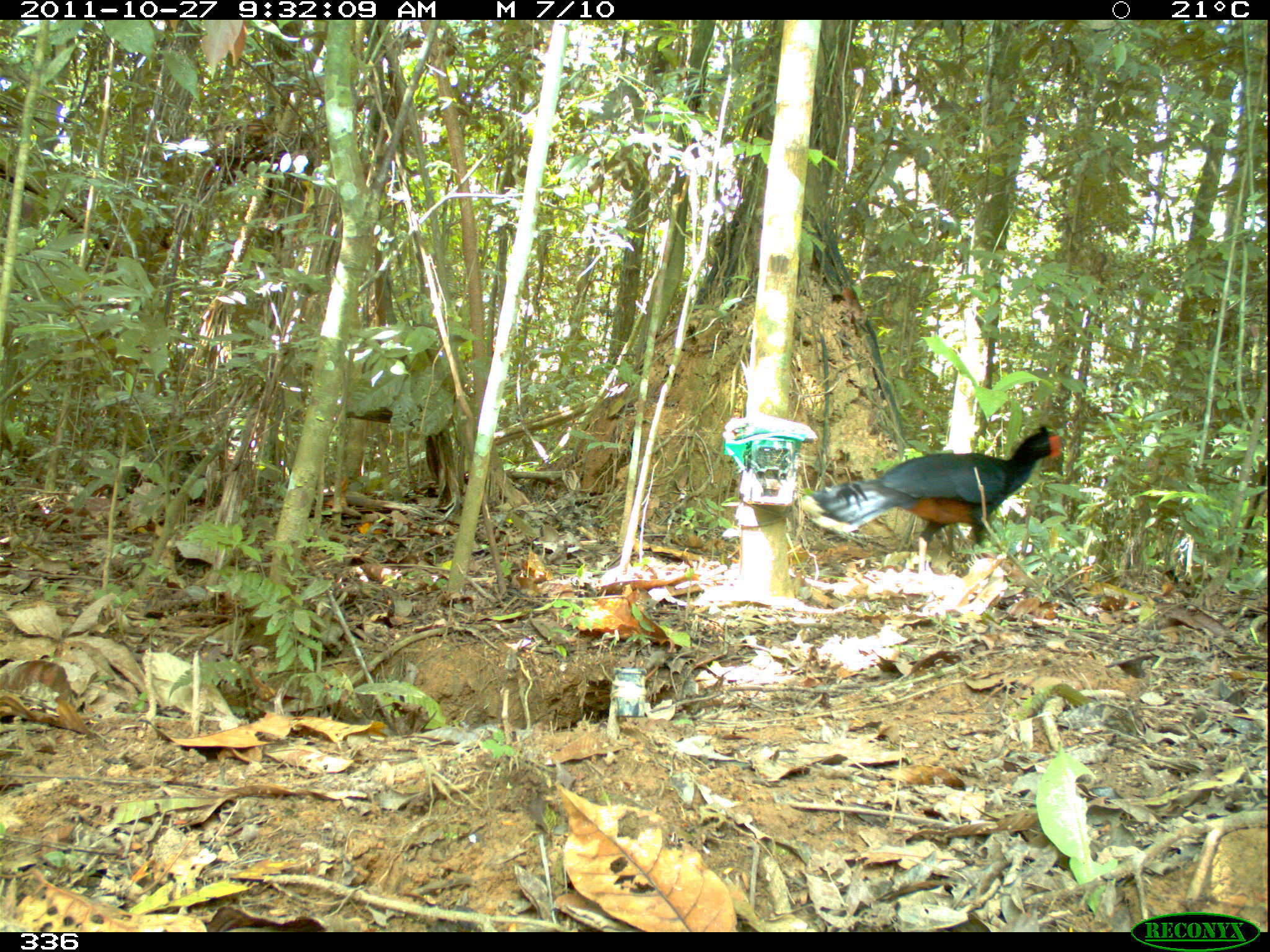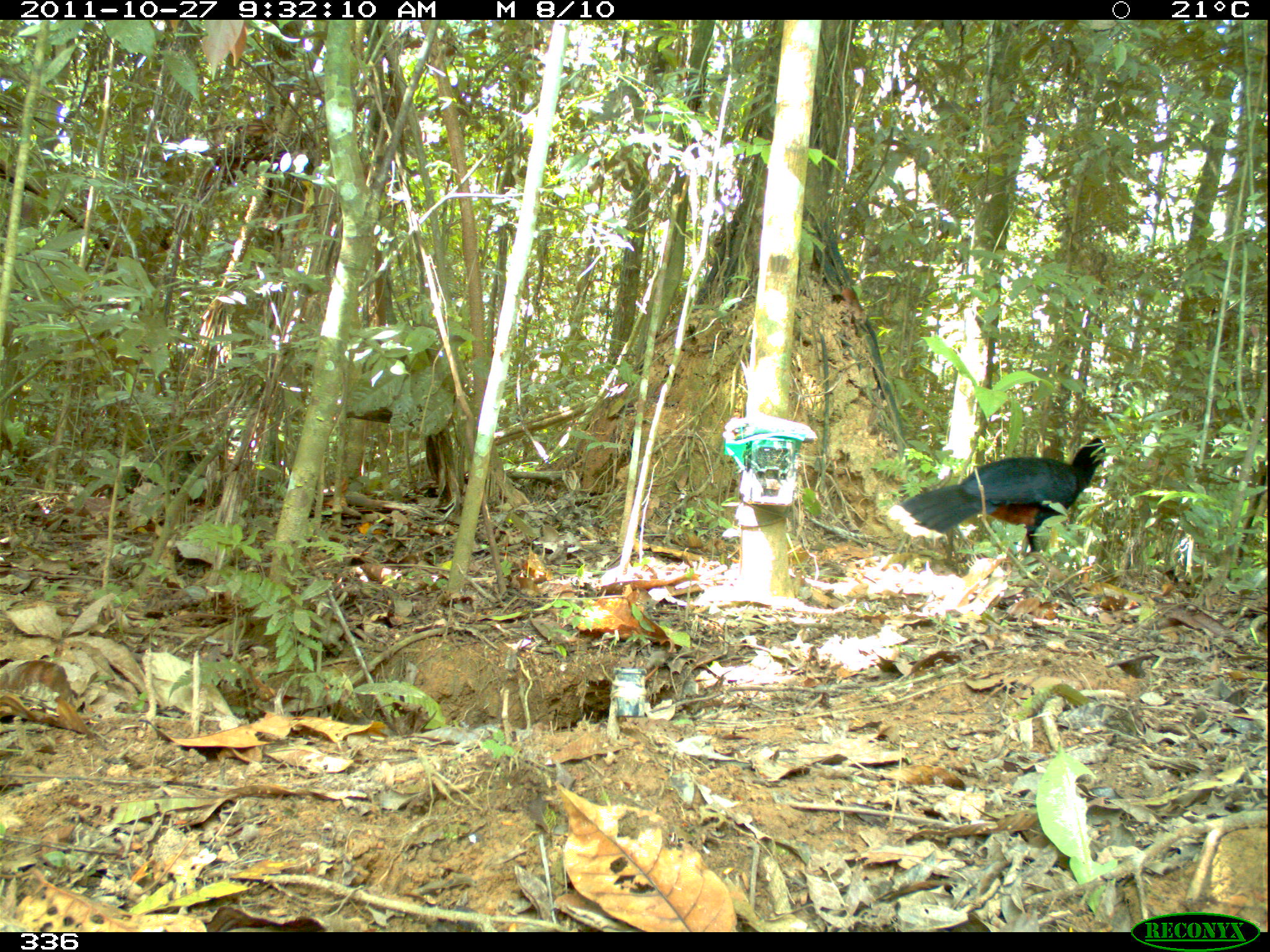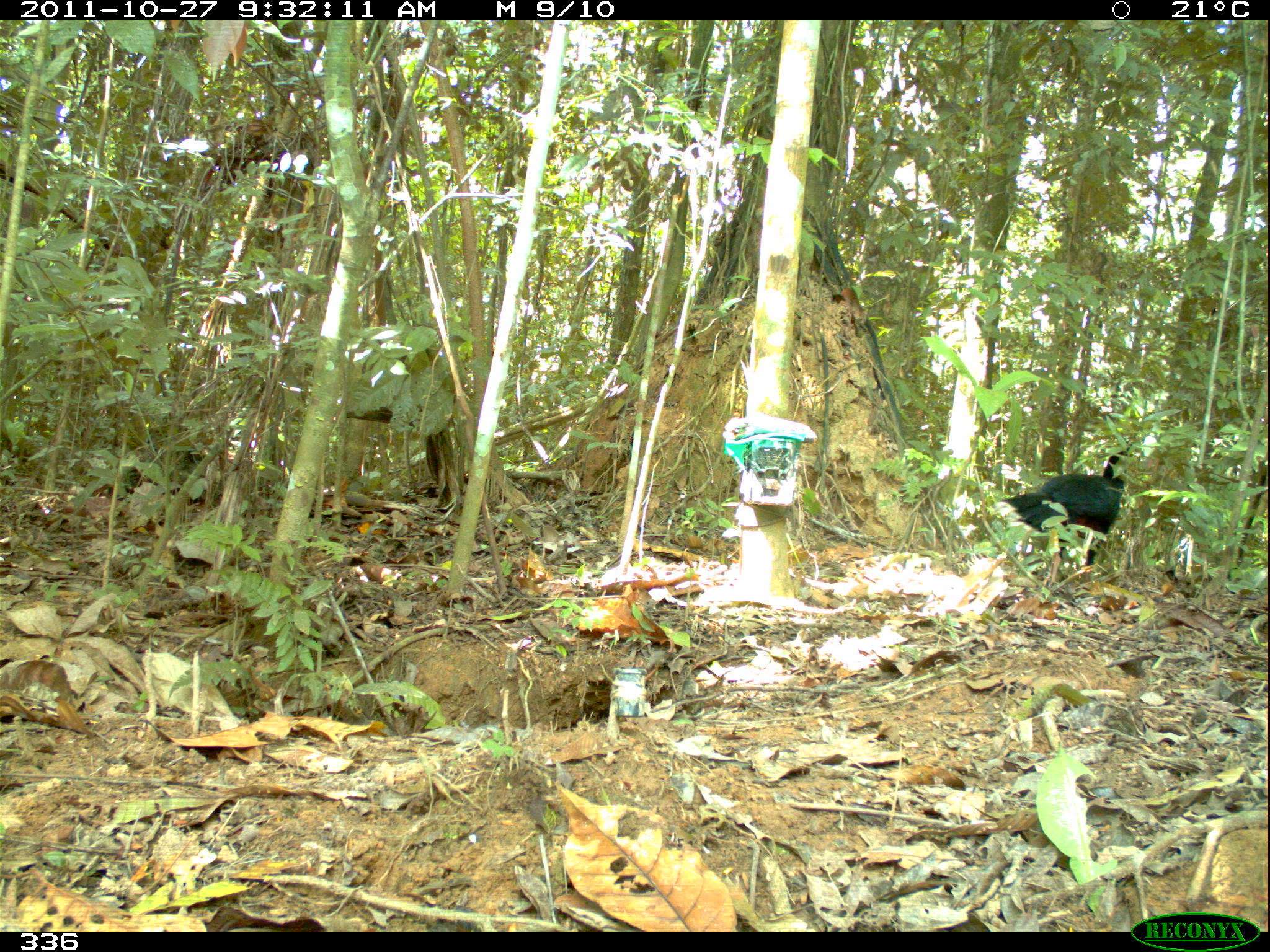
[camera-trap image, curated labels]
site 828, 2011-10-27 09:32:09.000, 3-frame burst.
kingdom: Animalia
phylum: Chordata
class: Aves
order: Galliformes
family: Cracidae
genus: Mitu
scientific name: Mitu tuberosum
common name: razor-billed curassow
Mitu tuberosum (razor-billed curassow).